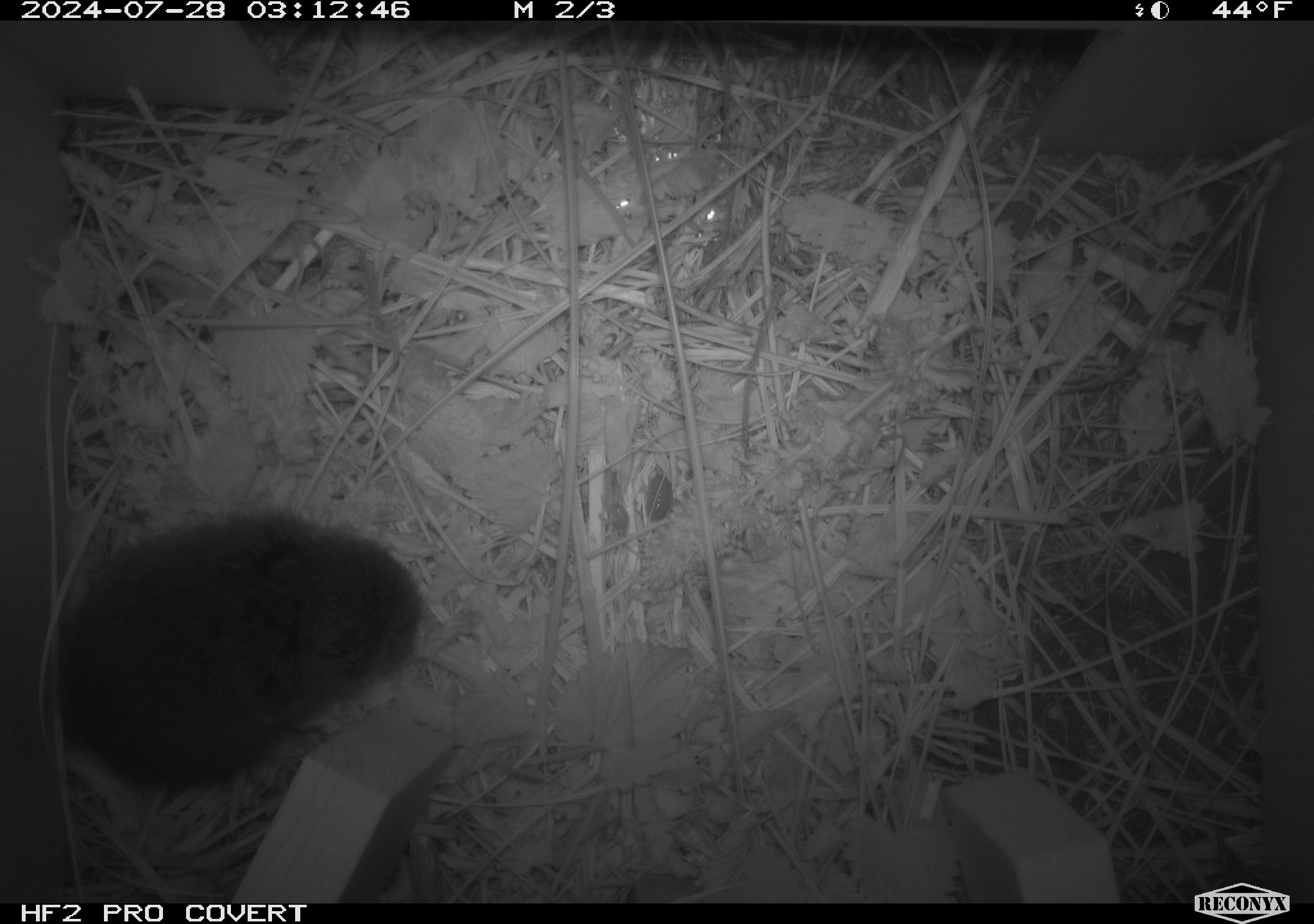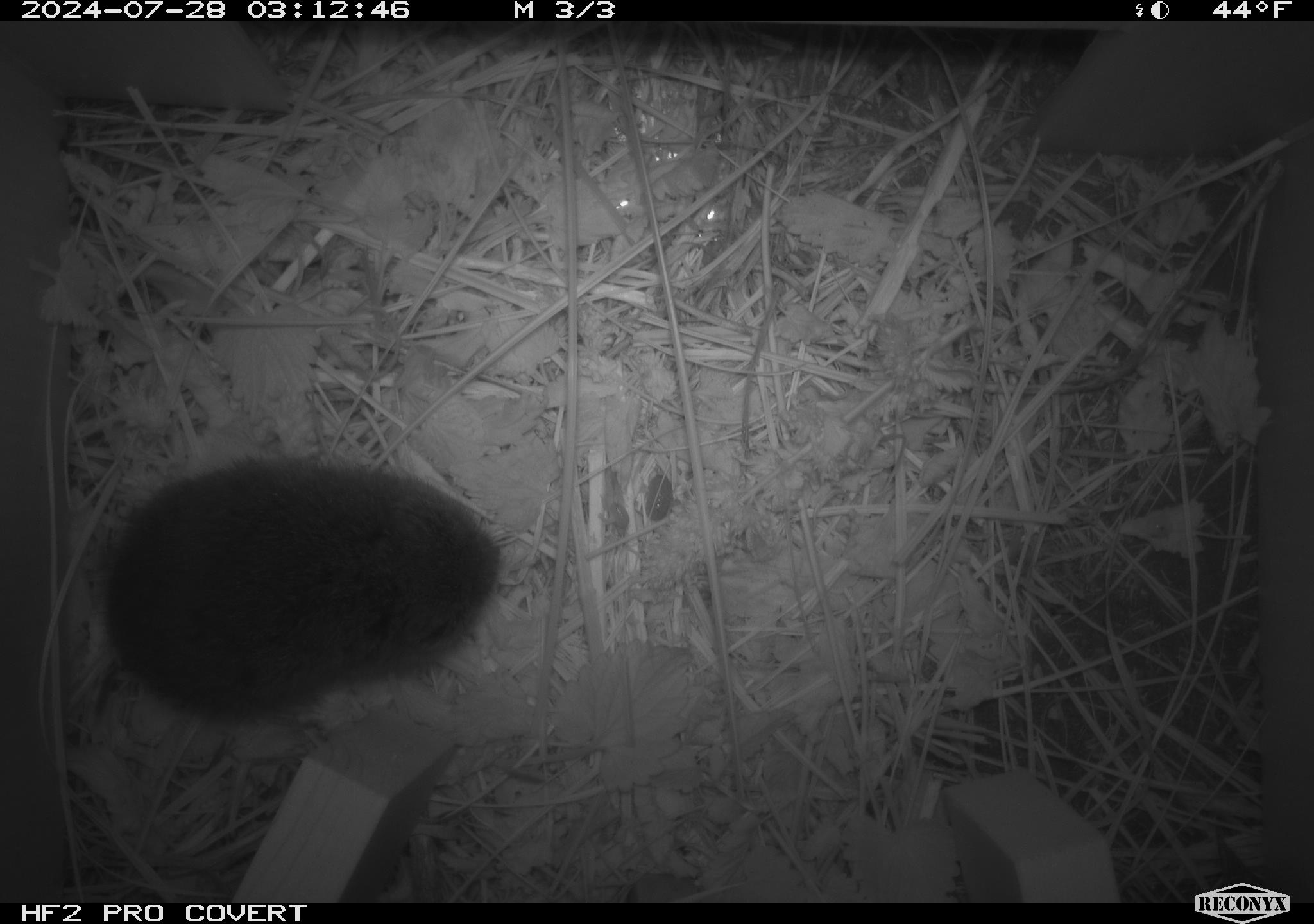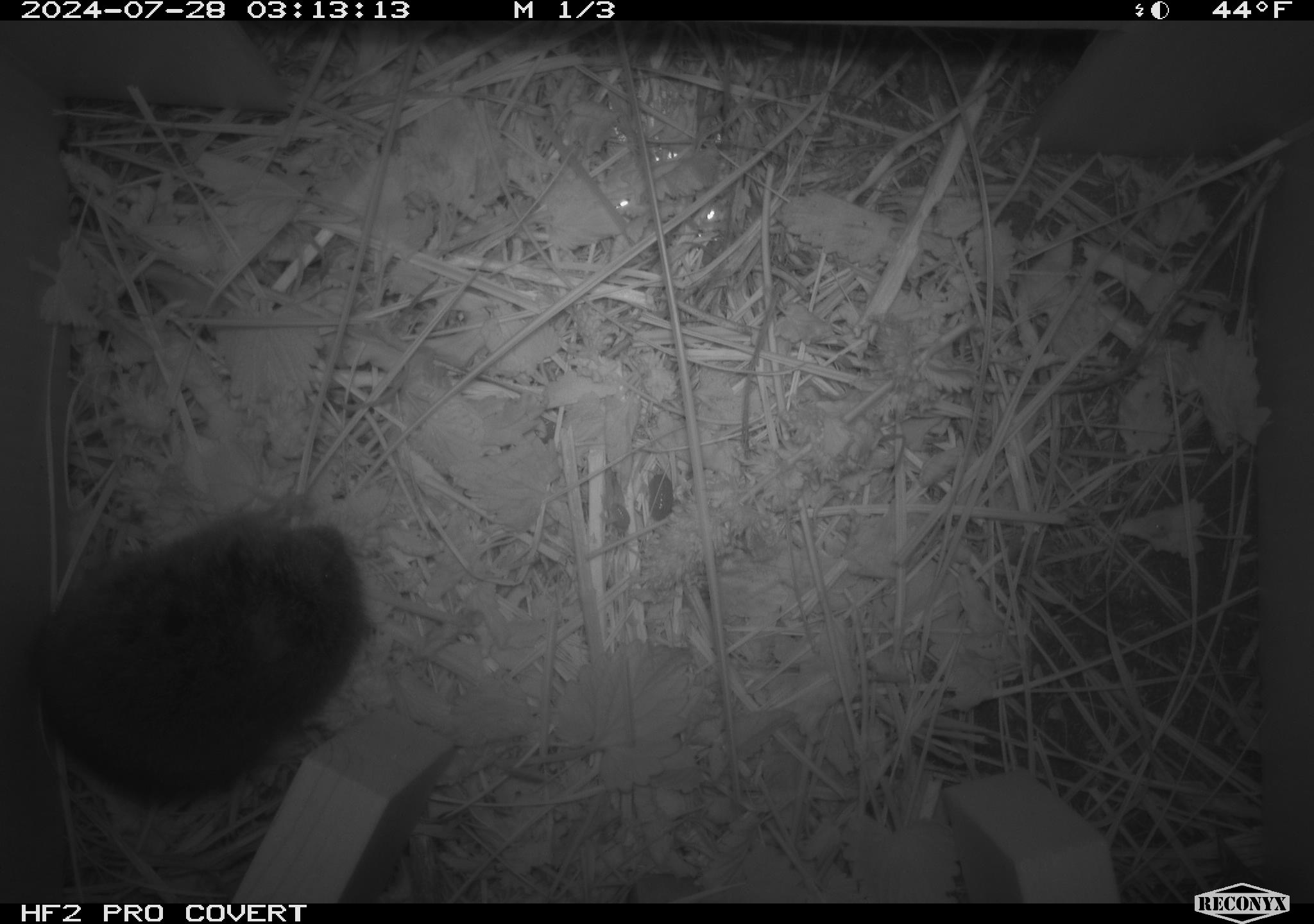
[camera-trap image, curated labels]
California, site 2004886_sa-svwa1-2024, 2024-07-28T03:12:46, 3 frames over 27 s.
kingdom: Animalia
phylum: Chordata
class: Mammalia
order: Rodentia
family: Cricetidae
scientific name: Arvicolinae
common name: voles, lemmings, and muskrats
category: arvicolinae subfamily